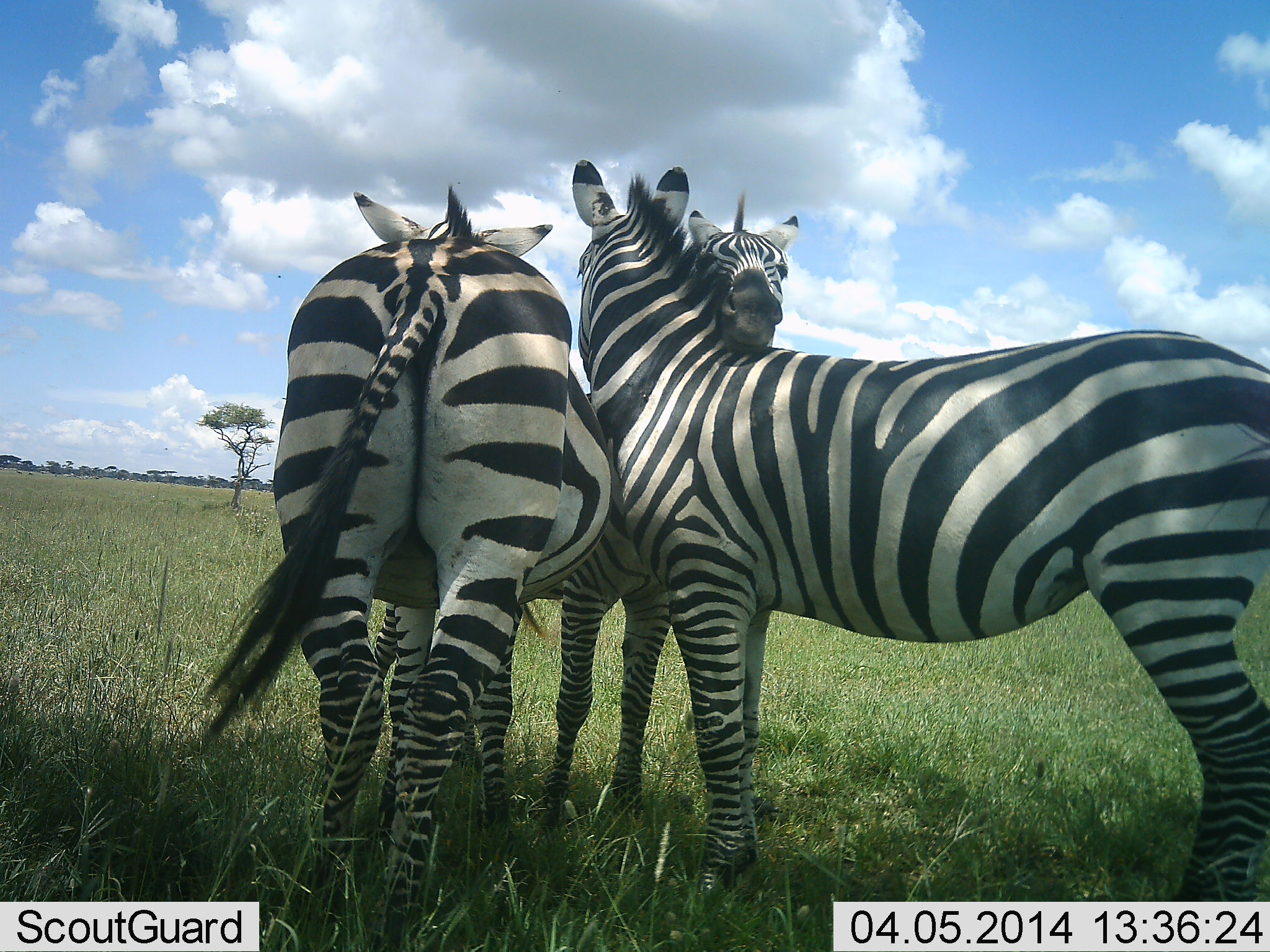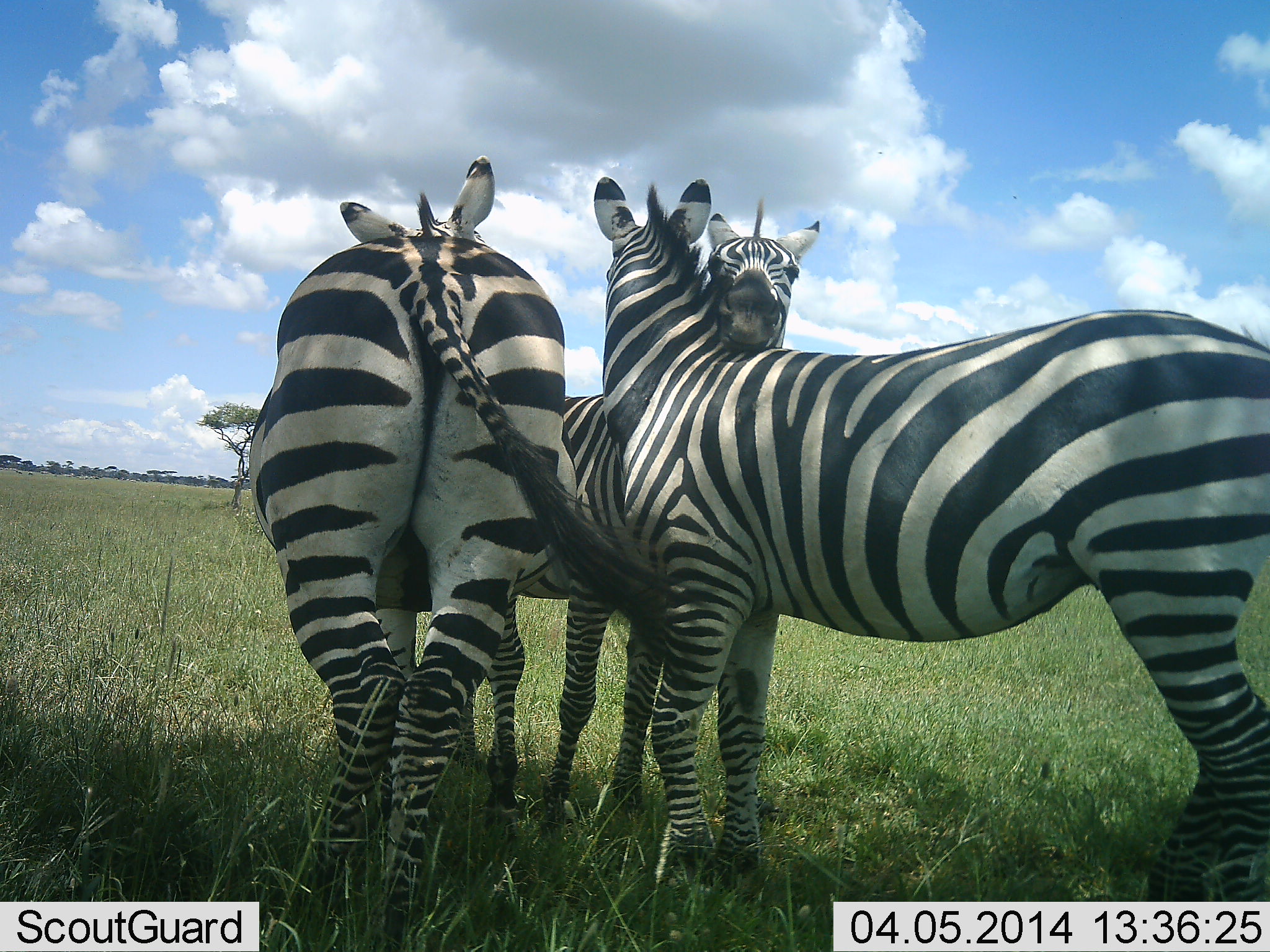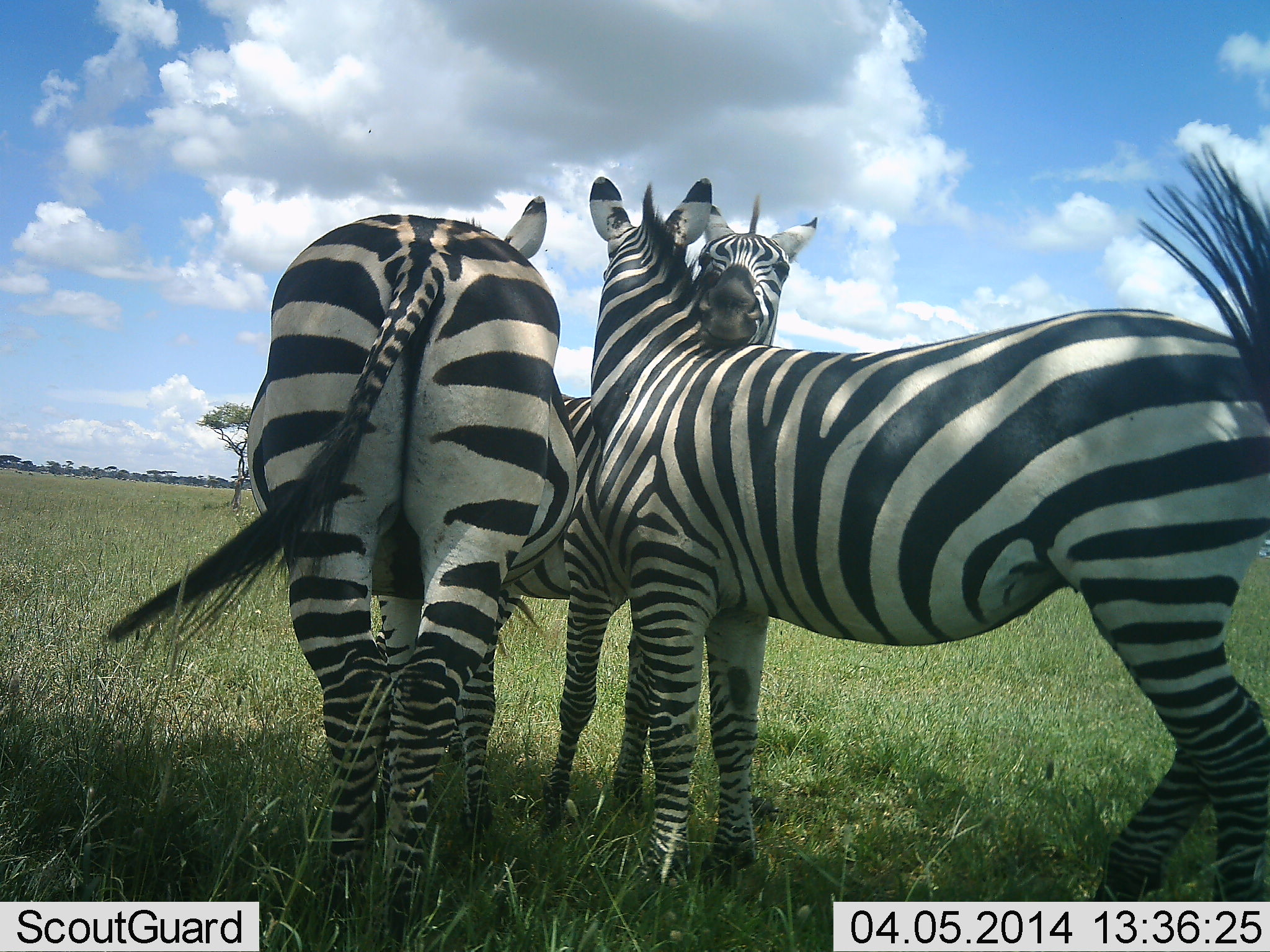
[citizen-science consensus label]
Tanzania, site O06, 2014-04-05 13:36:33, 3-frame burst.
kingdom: Animalia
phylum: Chordata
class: Mammalia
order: Perissodactyla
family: Equidae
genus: Equus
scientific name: Equus quagga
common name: plains zebra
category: zebra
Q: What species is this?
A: Zebra (plains zebra) (Equus quagga).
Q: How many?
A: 3.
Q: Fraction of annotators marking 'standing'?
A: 50%.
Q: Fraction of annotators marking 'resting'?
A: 10%.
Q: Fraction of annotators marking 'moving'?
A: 0%.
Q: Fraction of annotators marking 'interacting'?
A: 70%.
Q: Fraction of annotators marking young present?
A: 0%.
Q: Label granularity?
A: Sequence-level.